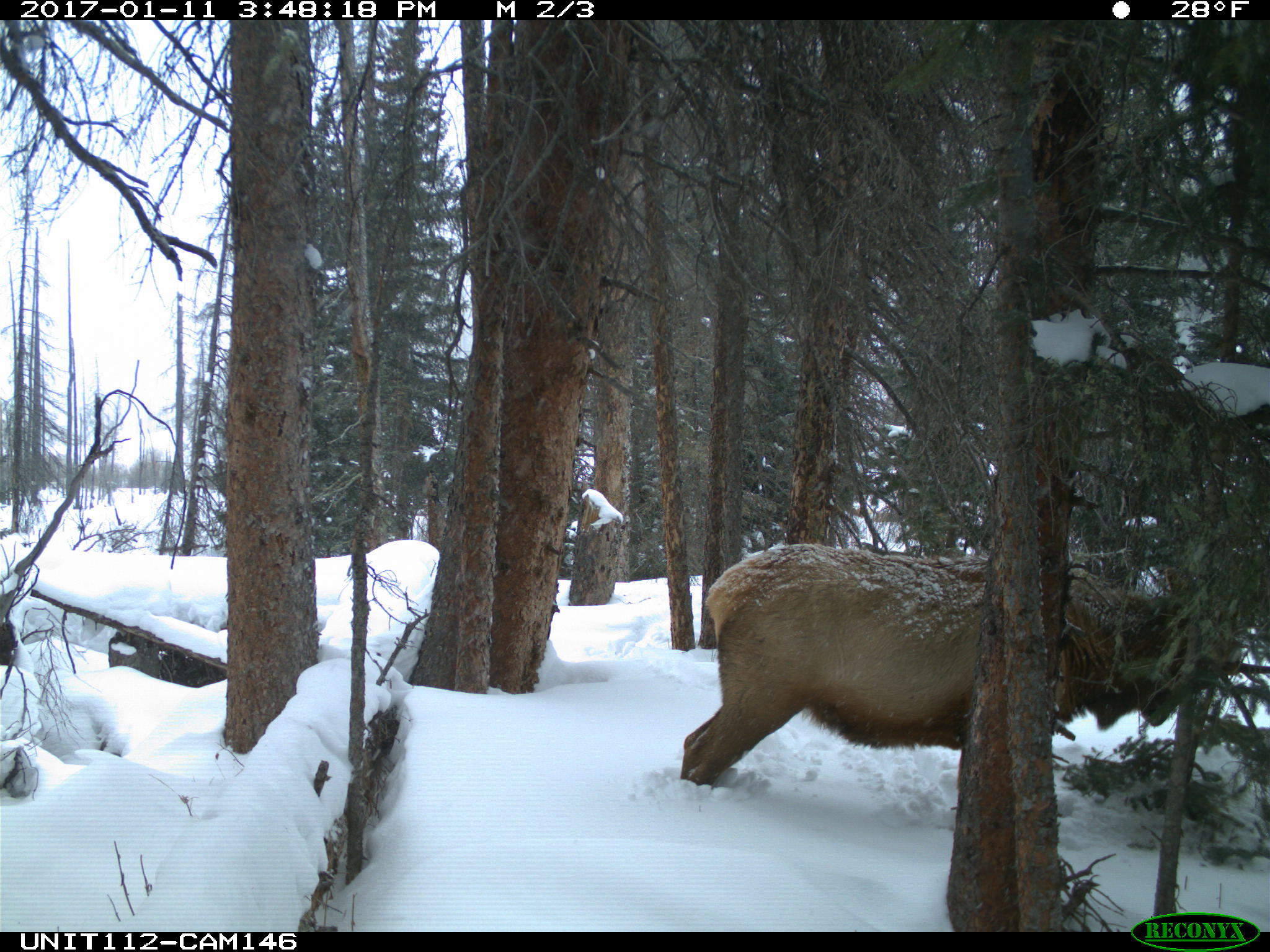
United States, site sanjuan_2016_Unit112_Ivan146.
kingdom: Animalia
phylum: Chordata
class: Mammalia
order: Artiodactyla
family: Cervidae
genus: Cervus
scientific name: Cervus elaphus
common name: red deer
Cervus elaphus (red deer).